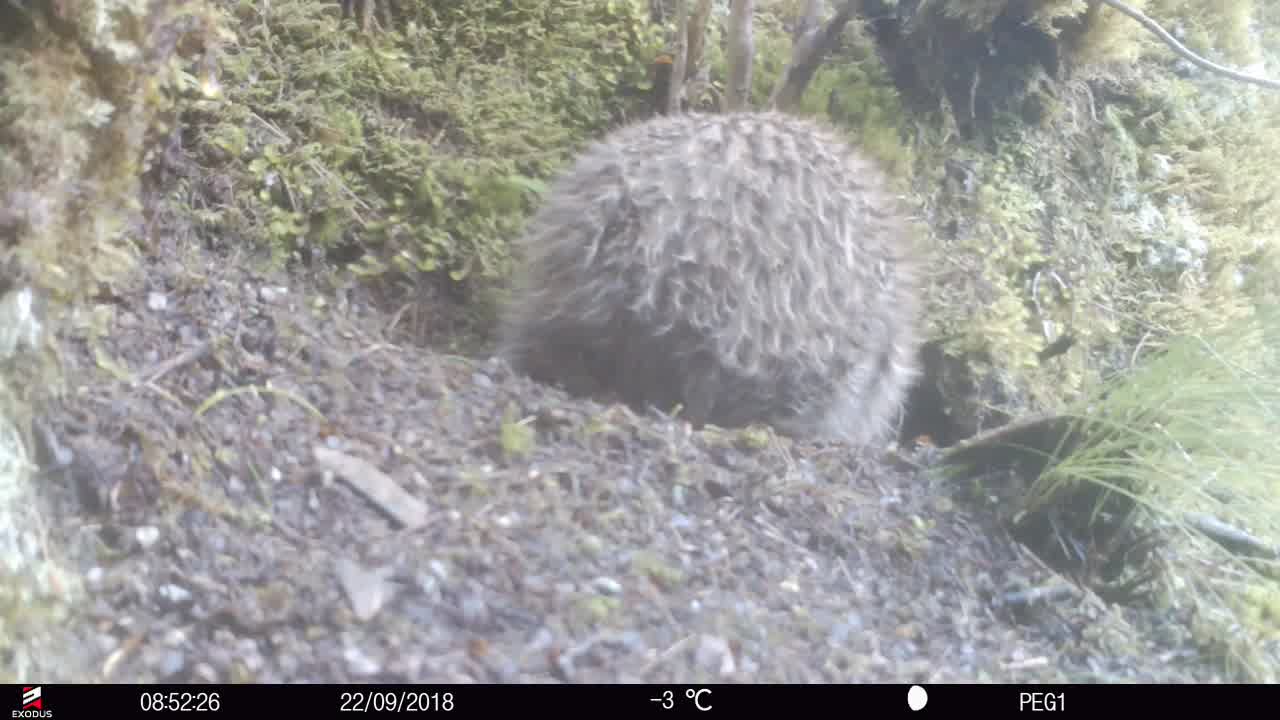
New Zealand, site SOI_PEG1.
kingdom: Animalia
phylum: Chordata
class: Aves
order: Apterygiformes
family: Apterygidae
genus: Apteryx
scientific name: Apteryx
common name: kiwi